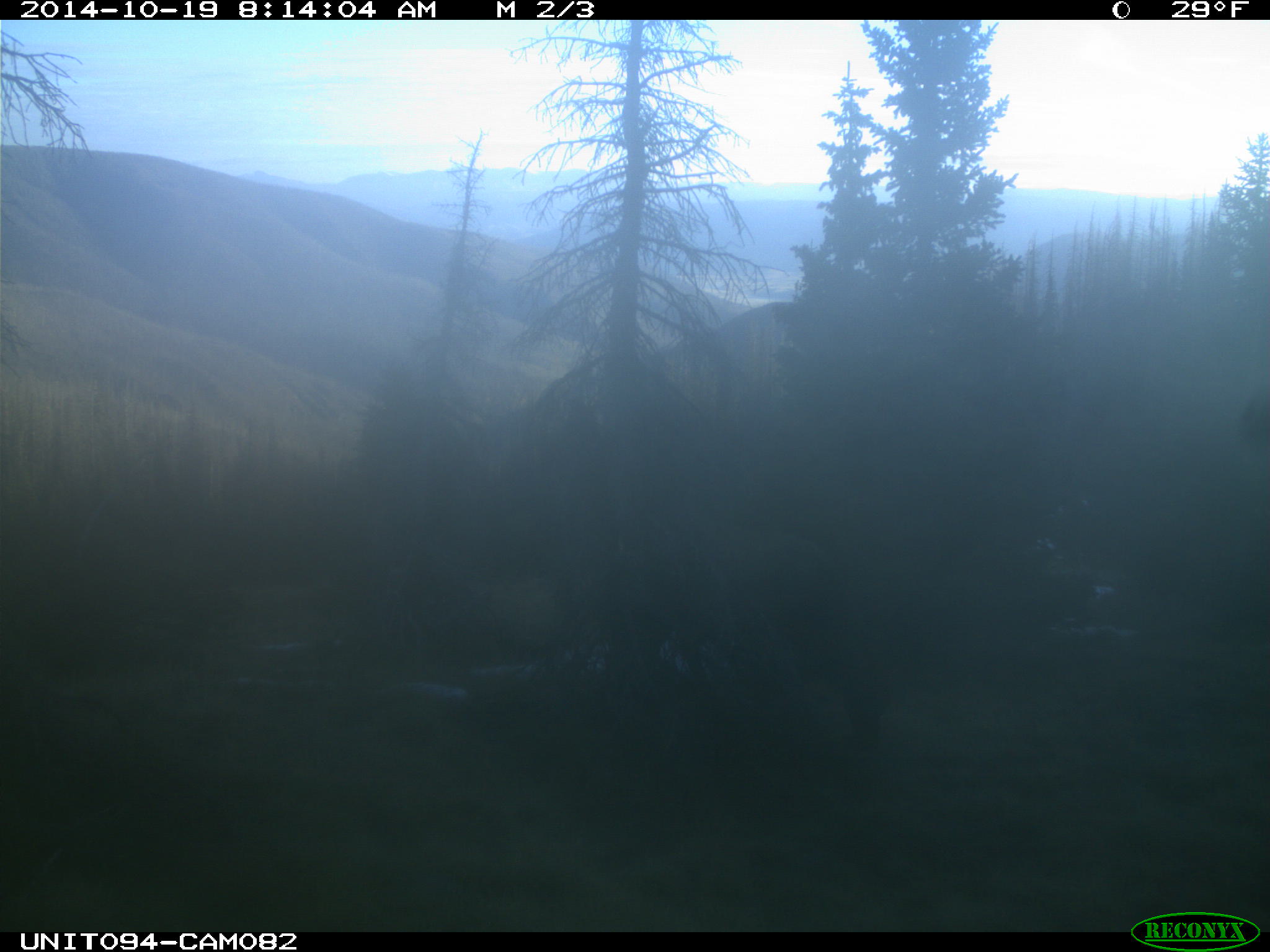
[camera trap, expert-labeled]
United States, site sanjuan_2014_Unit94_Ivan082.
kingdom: Animalia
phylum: Chordata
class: Mammalia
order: Artiodactyla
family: Cervidae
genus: Cervus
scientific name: Cervus elaphus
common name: red deer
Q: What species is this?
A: Cervus elaphus (red deer).